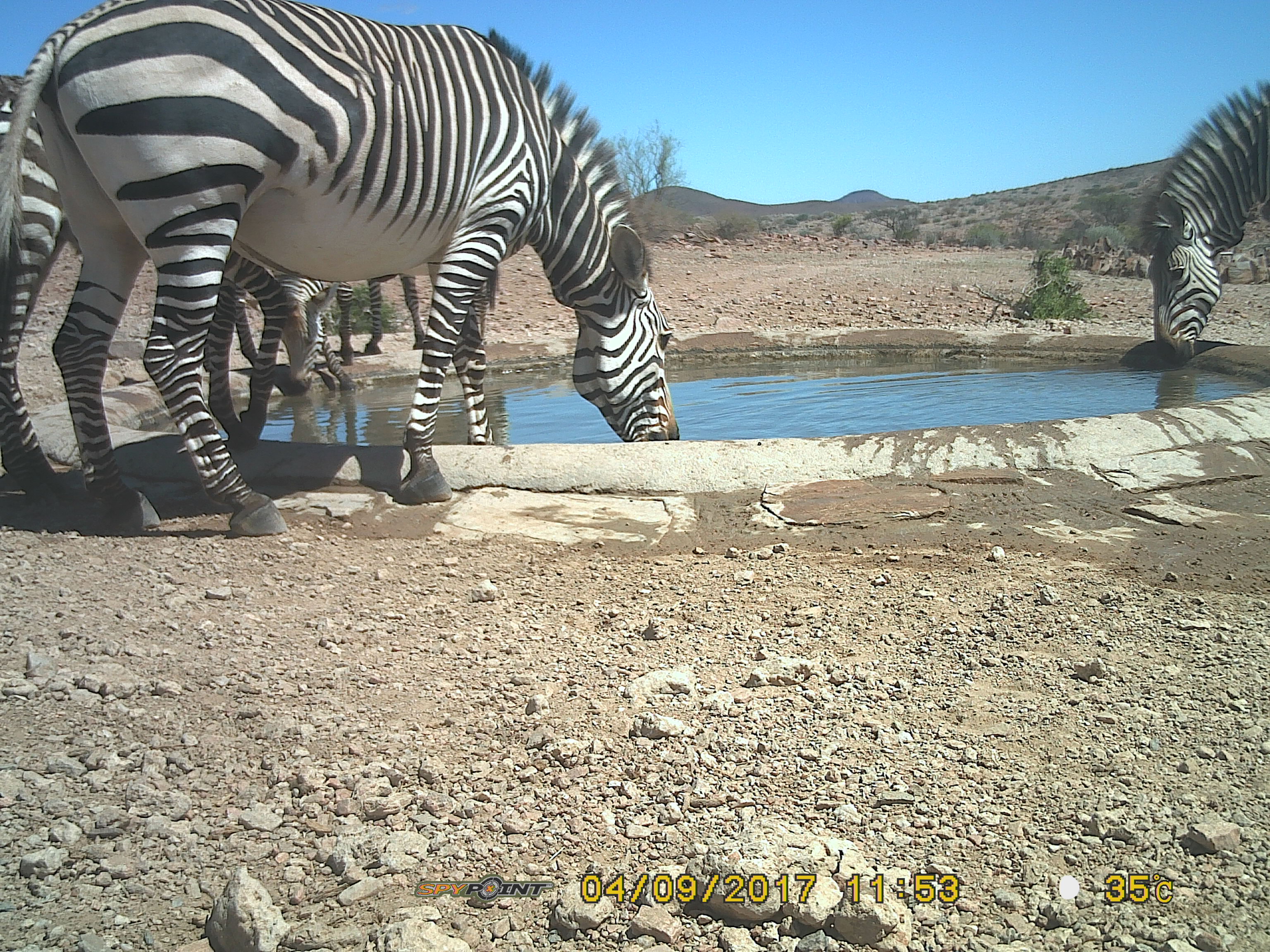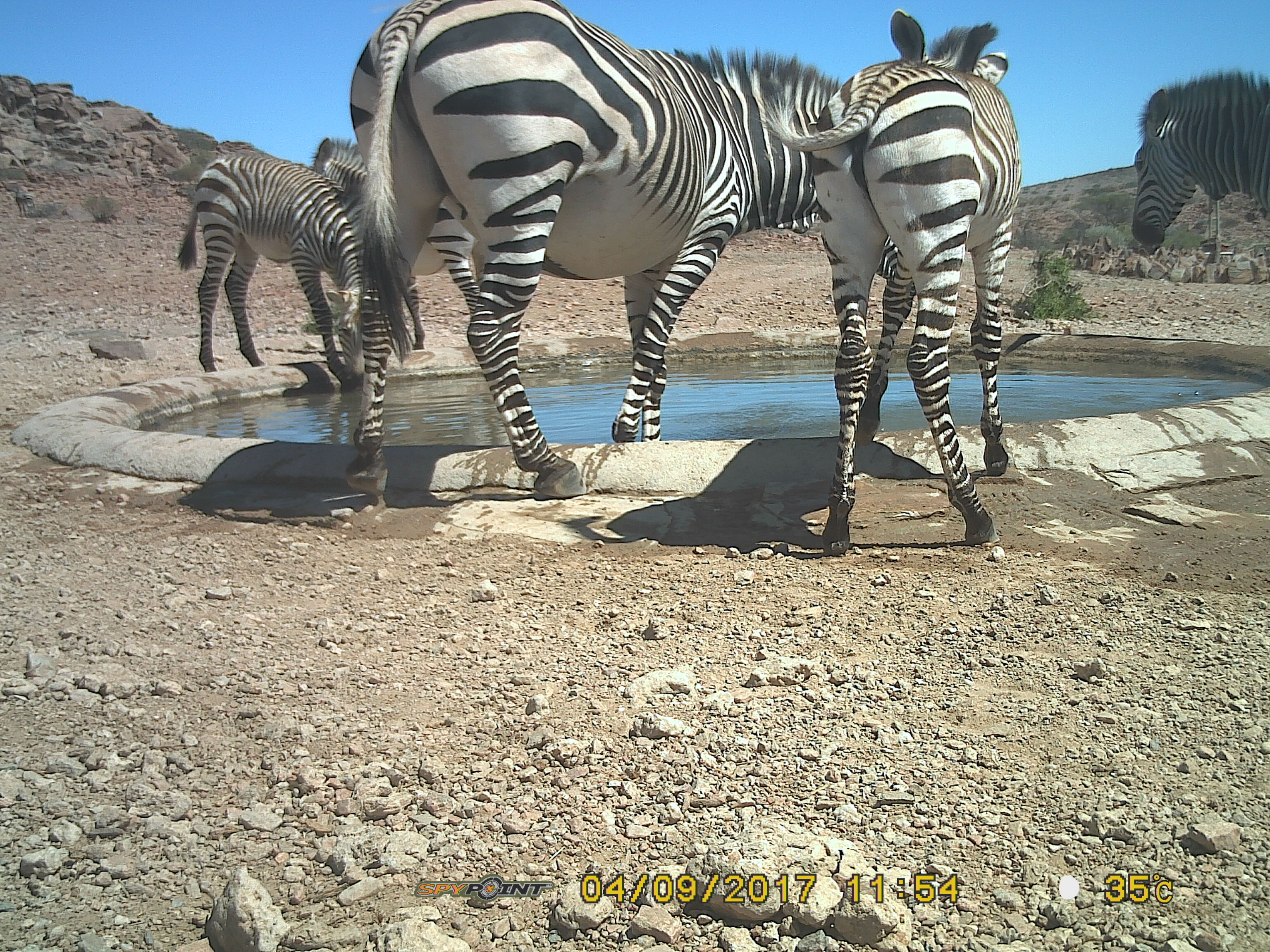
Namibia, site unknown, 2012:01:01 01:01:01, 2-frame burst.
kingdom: Animalia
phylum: Chordata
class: Mammalia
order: Perissodactyla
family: Equidae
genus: Equus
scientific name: Equus zebra hartmannae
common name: hartmann's mountain zebra